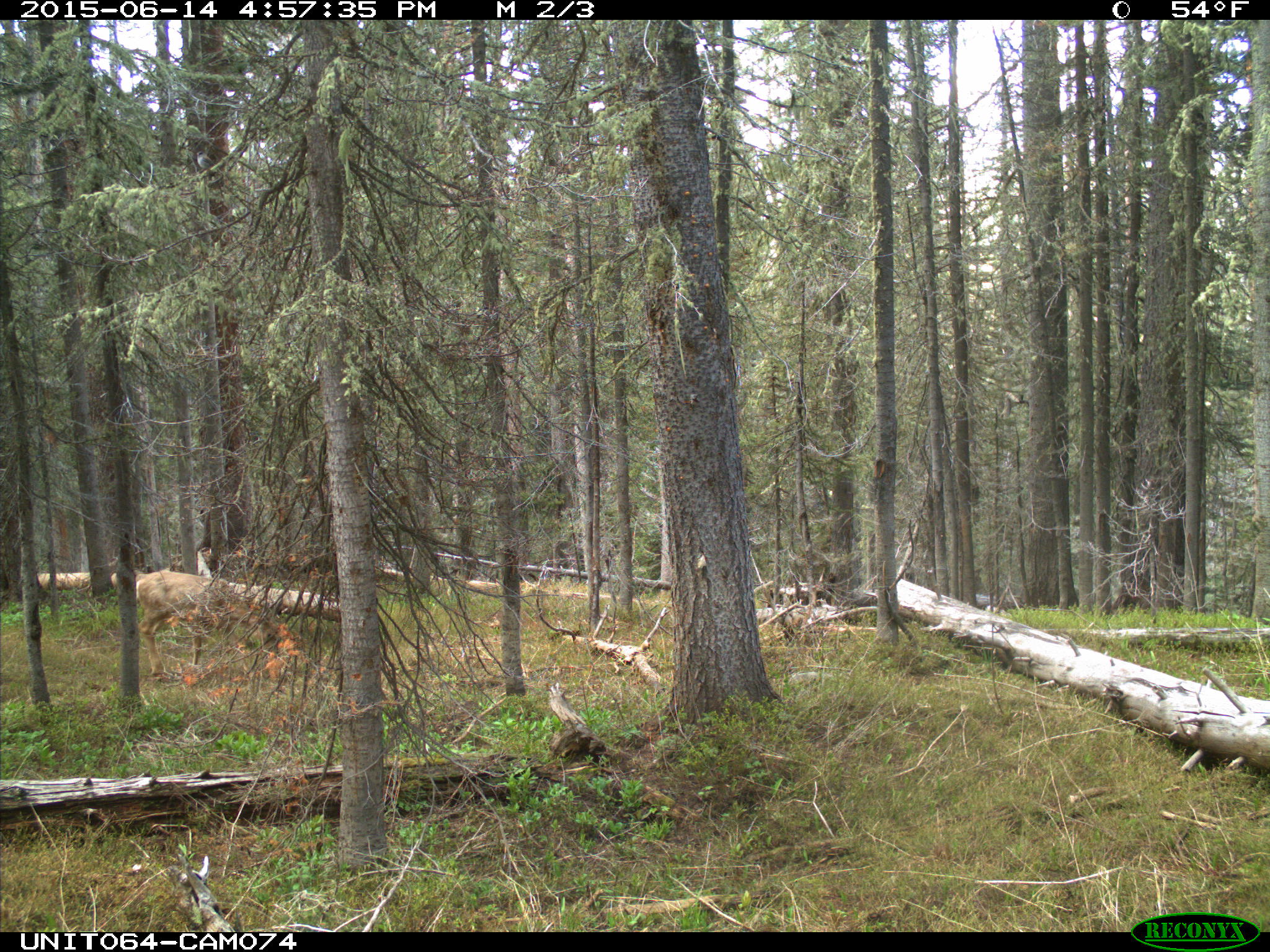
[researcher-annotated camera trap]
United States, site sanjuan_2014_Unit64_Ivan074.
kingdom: Animalia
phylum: Chordata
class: Mammalia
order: Artiodactyla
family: Cervidae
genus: Odocoileus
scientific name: Odocoileus hemionus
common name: mule deer